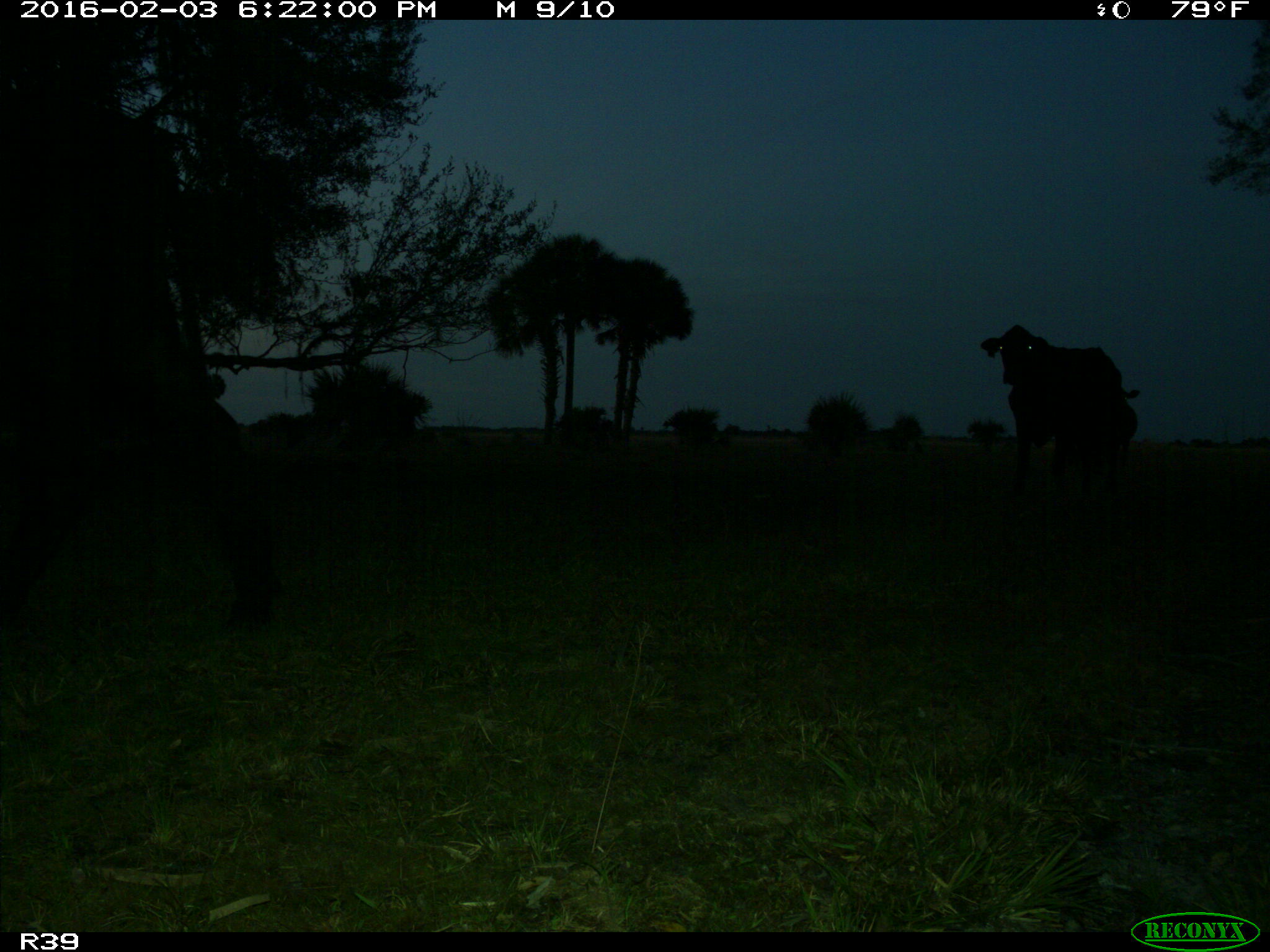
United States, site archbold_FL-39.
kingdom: Animalia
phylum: Chordata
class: Mammalia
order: Artiodactyla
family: Bovidae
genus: Bos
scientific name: Bos taurus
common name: domestic cow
Bos taurus (domestic cow).